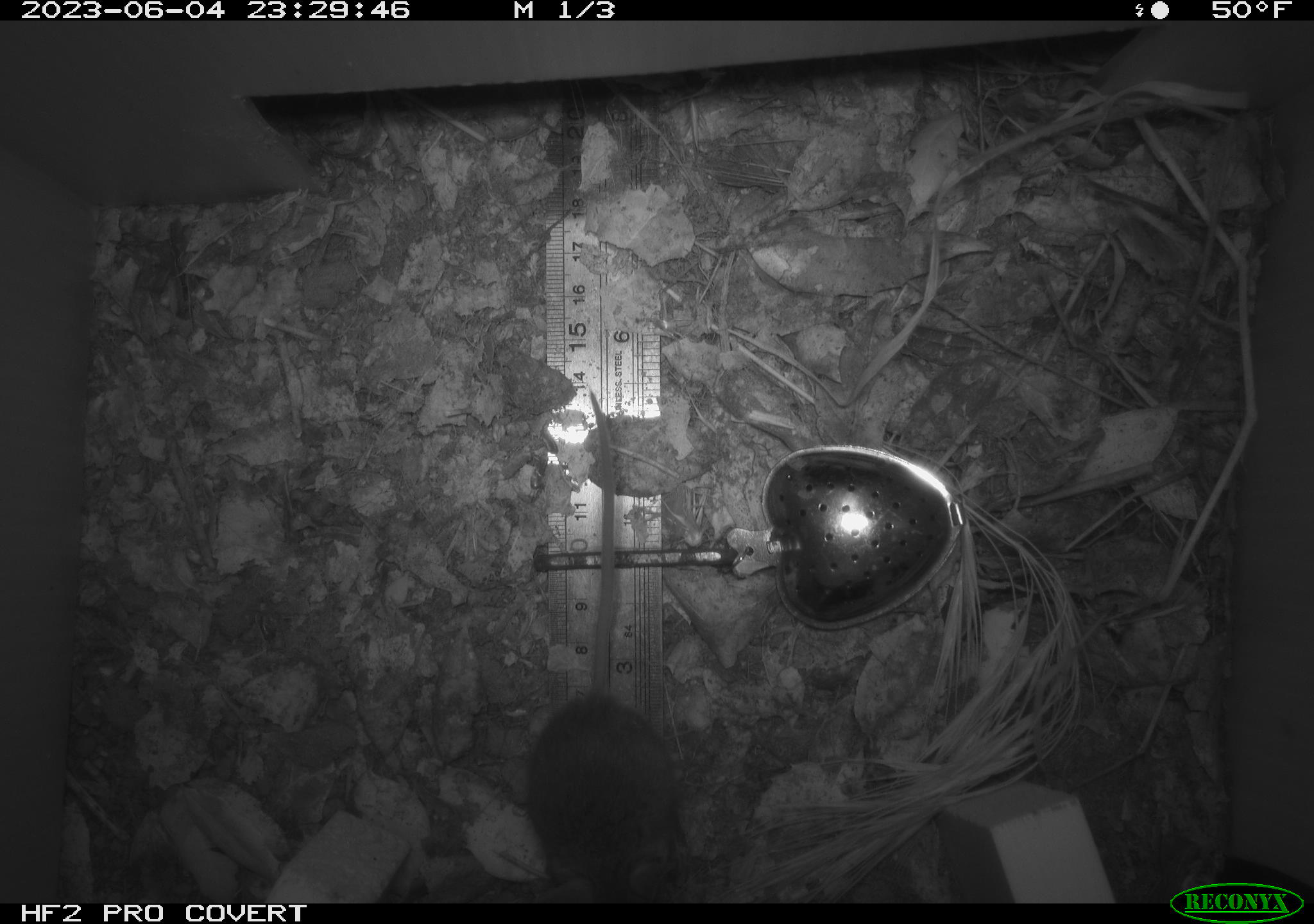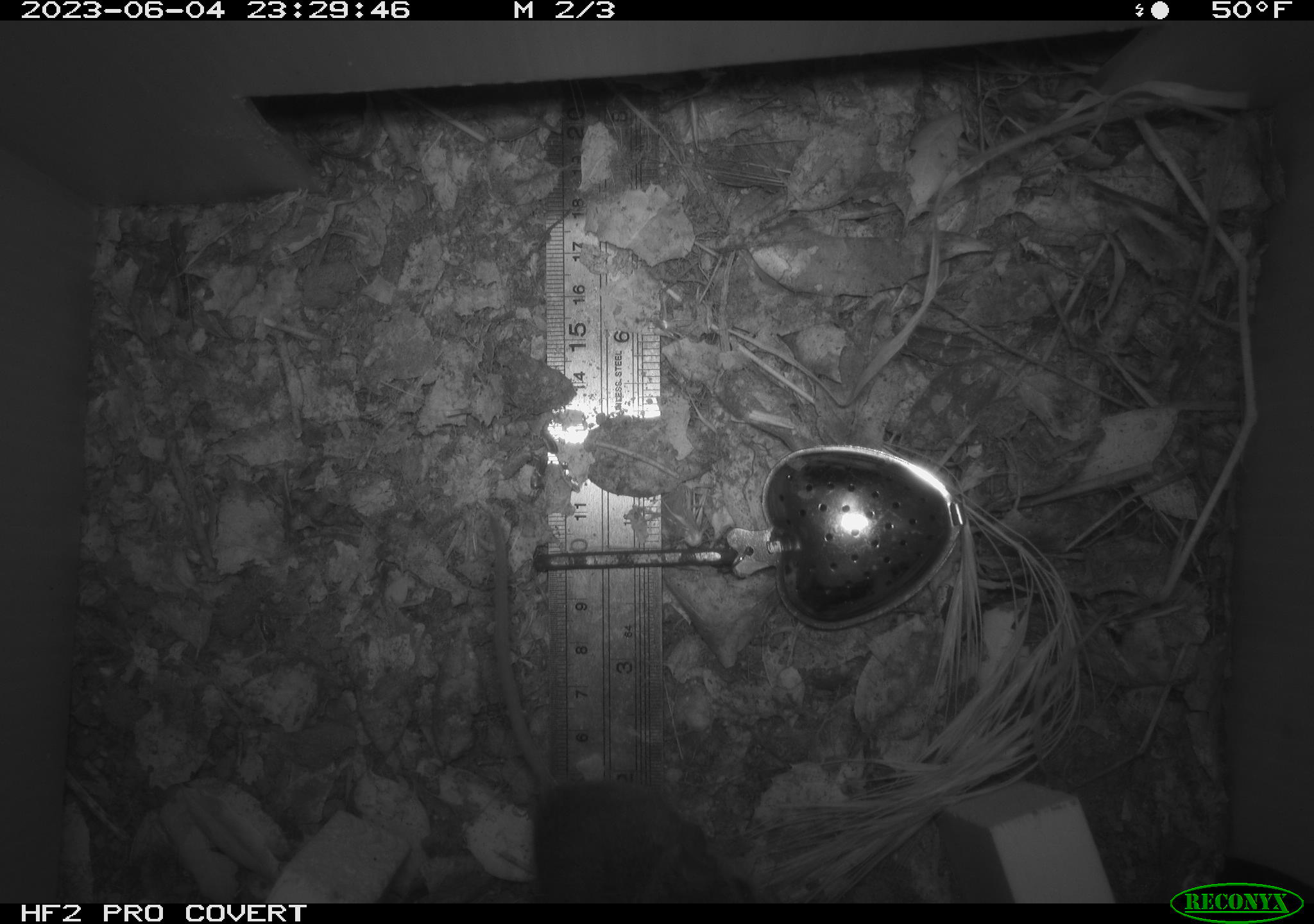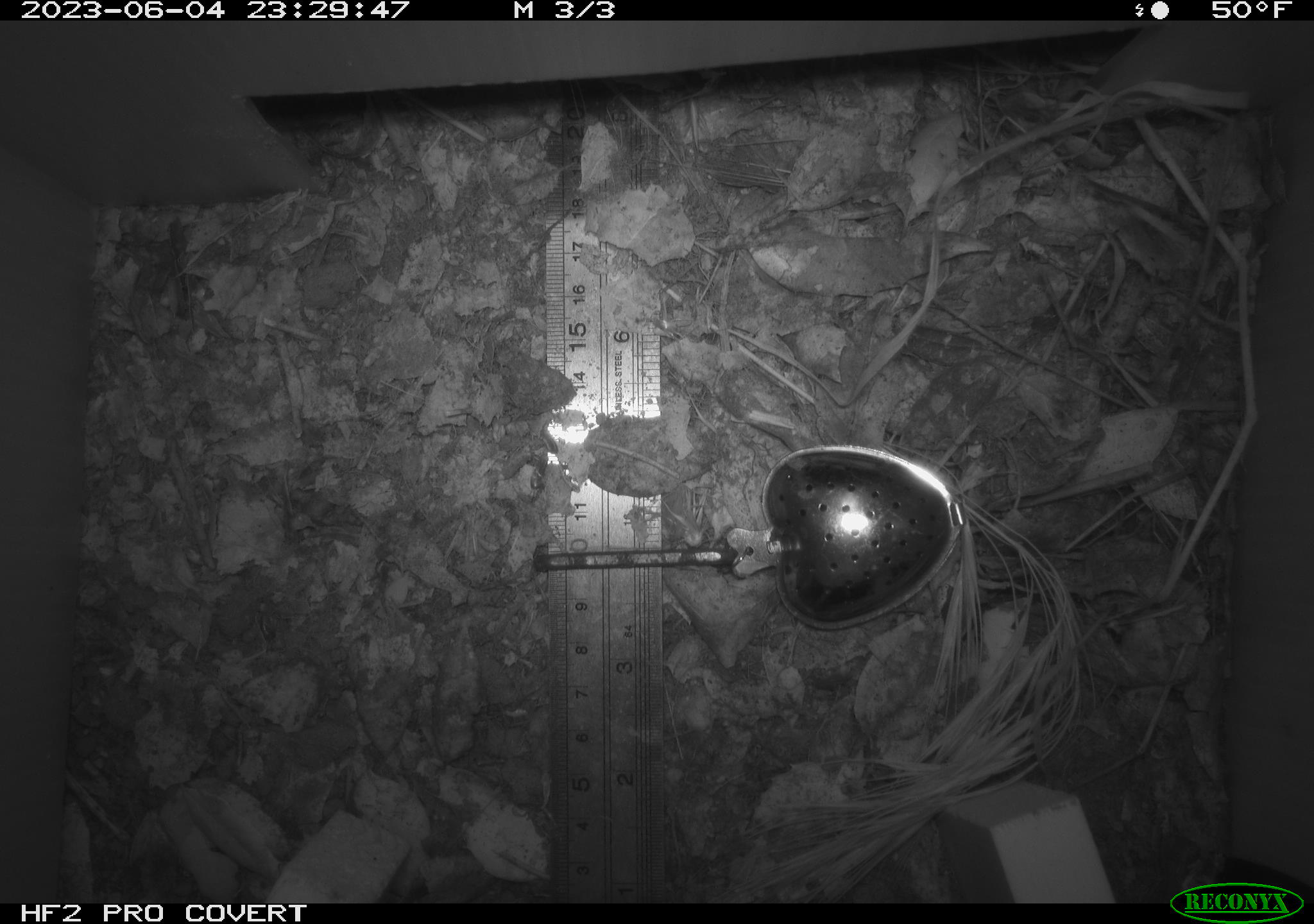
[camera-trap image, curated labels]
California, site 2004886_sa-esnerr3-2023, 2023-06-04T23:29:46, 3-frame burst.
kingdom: Animalia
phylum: Chordata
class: Mammalia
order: Rodentia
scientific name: Rodentia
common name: mouse species